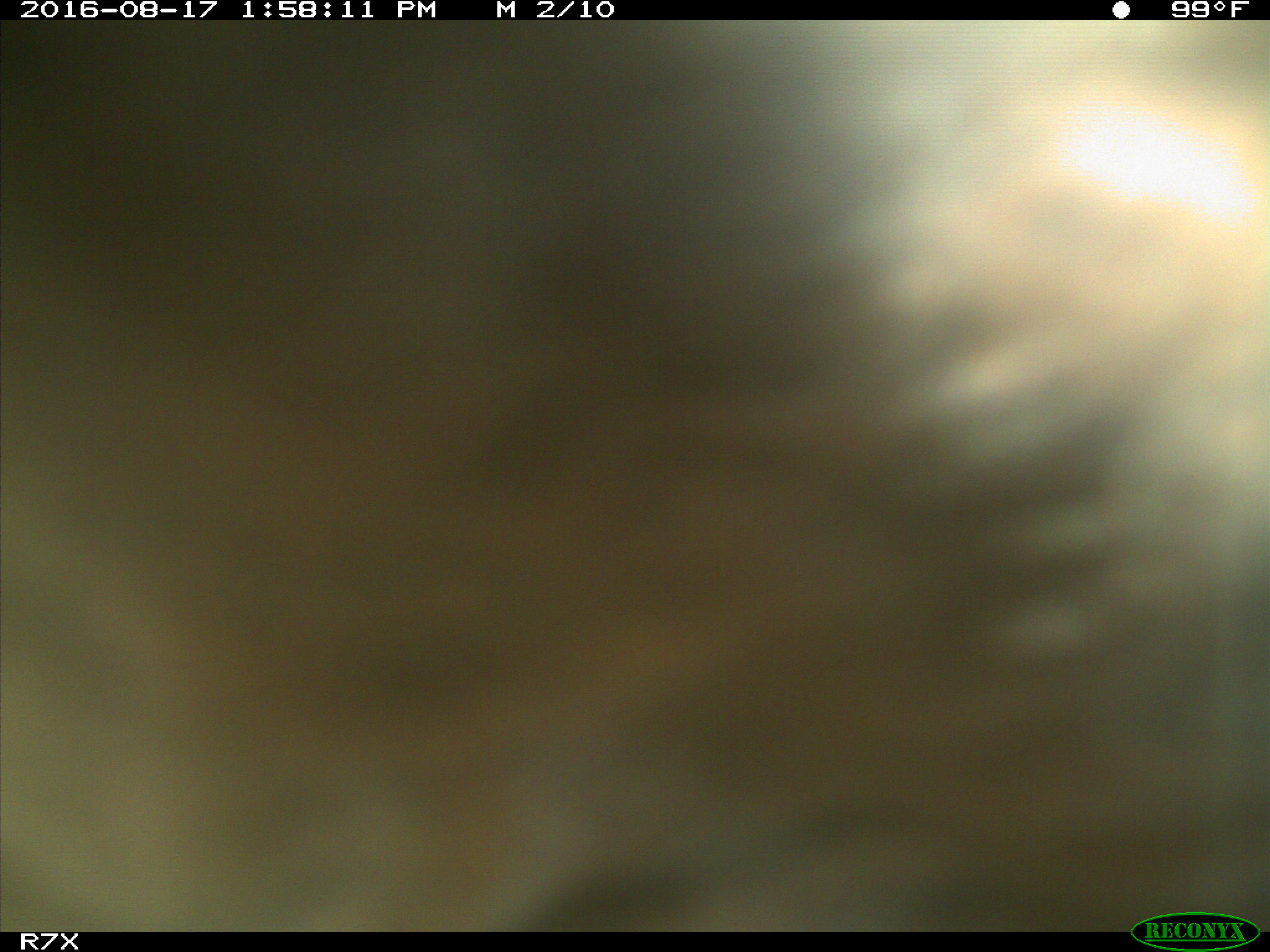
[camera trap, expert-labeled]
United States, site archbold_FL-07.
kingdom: Animalia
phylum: Chordata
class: Mammalia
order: Artiodactyla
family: Bovidae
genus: Bos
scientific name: Bos taurus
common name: domestic cow